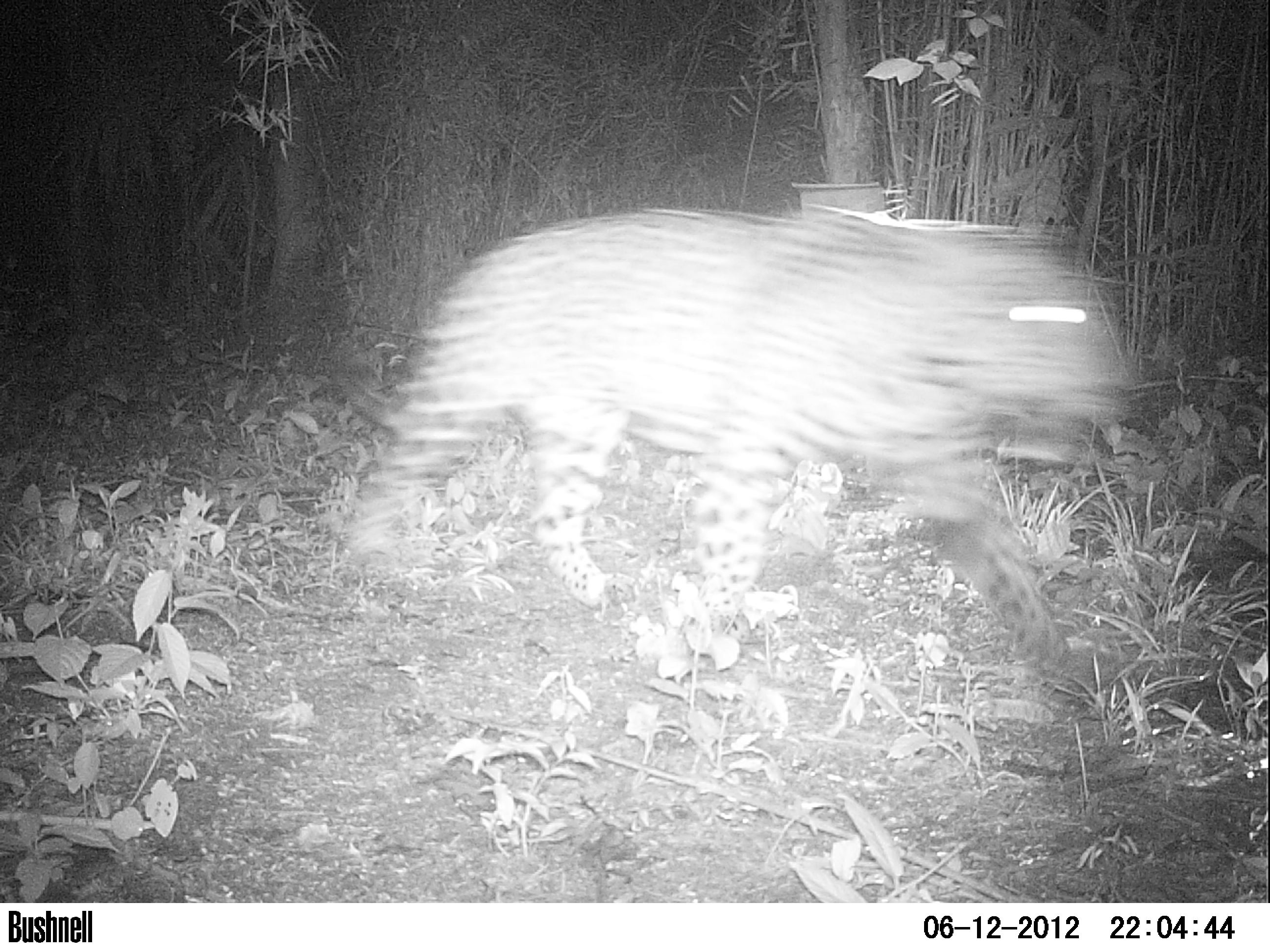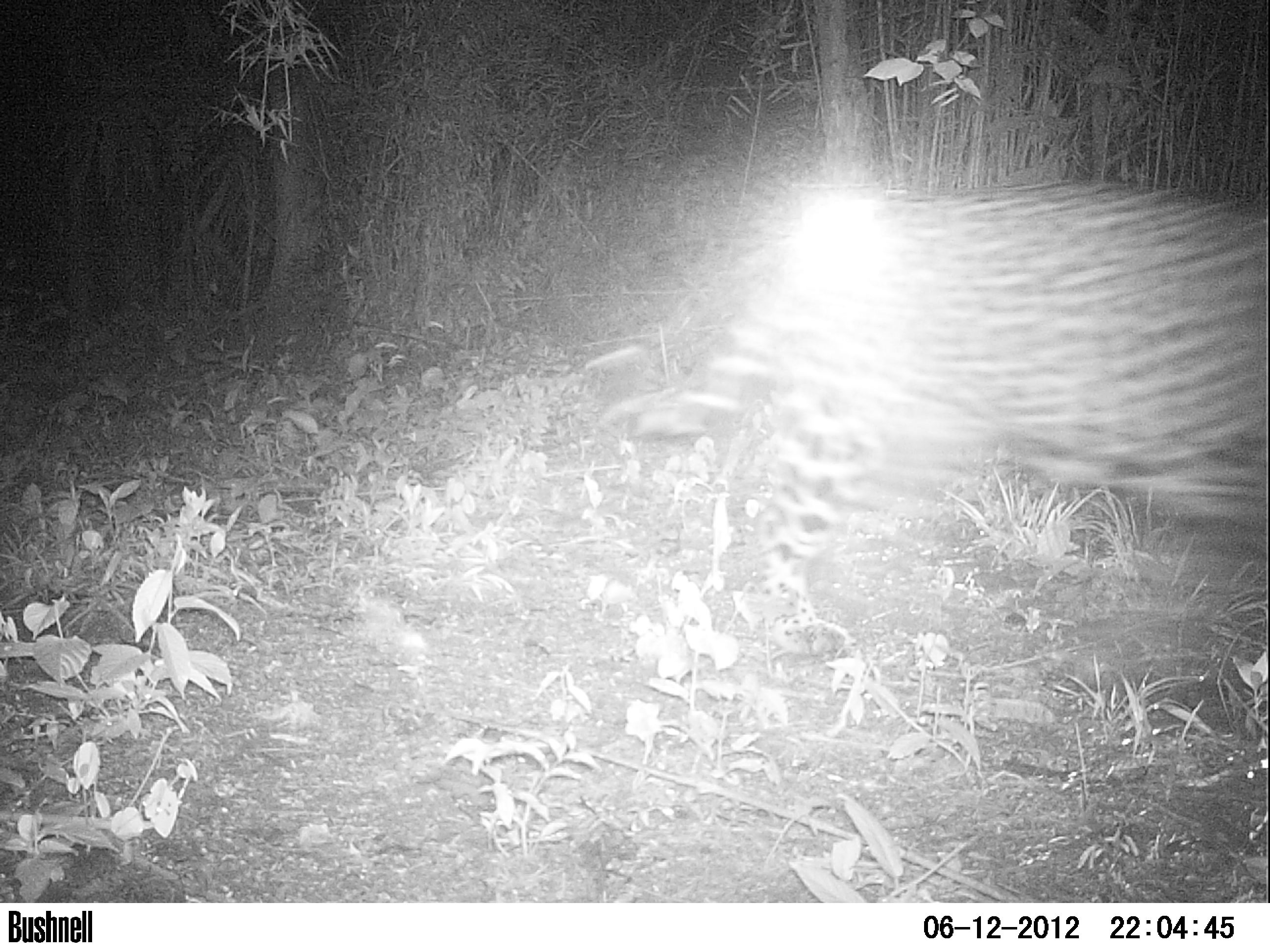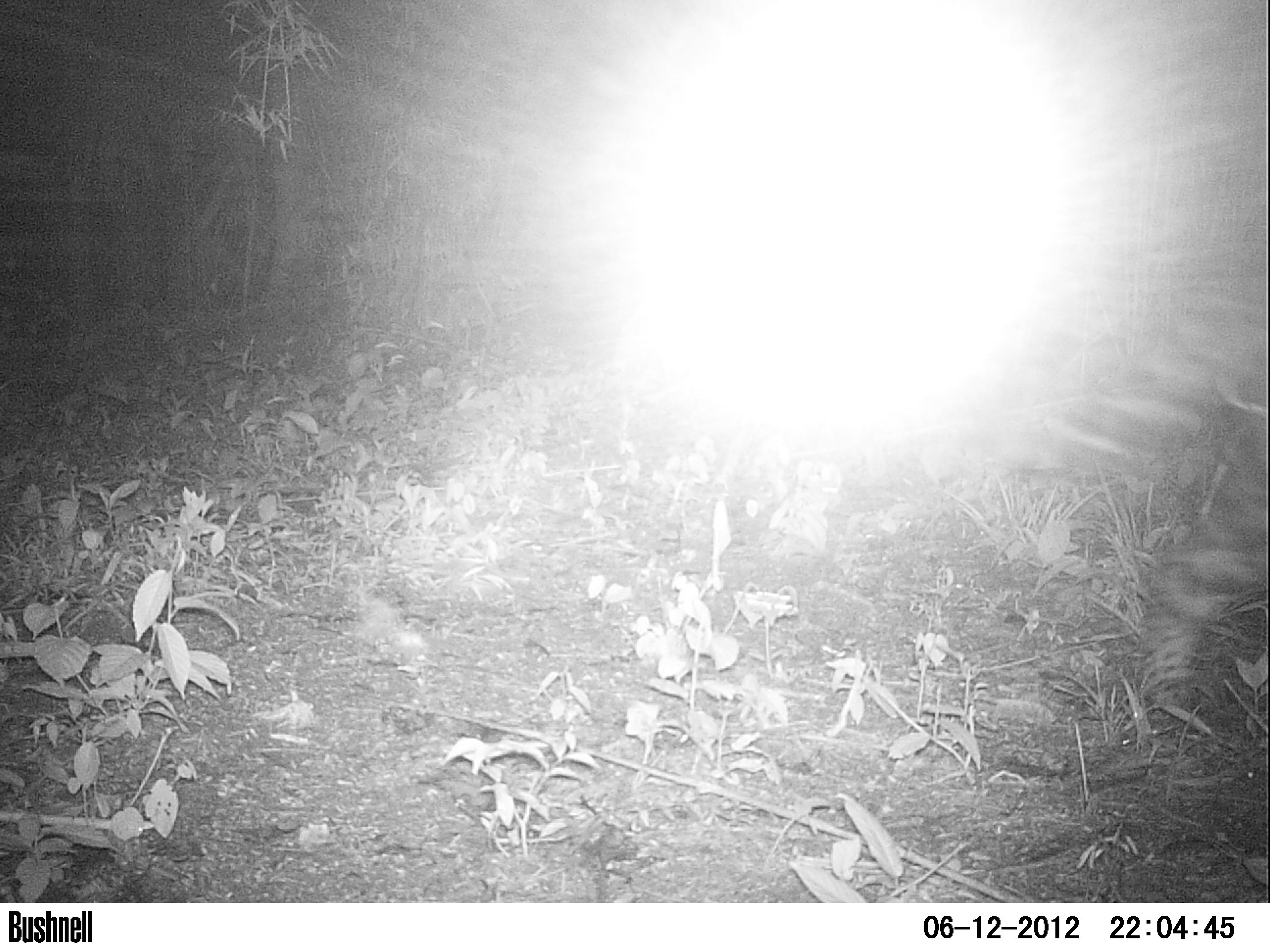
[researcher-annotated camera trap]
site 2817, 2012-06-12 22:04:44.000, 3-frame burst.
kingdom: Animalia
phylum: Chordata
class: Mammalia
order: Carnivora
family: Felidae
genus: Panthera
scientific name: Panthera onca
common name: jaguar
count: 1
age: adult